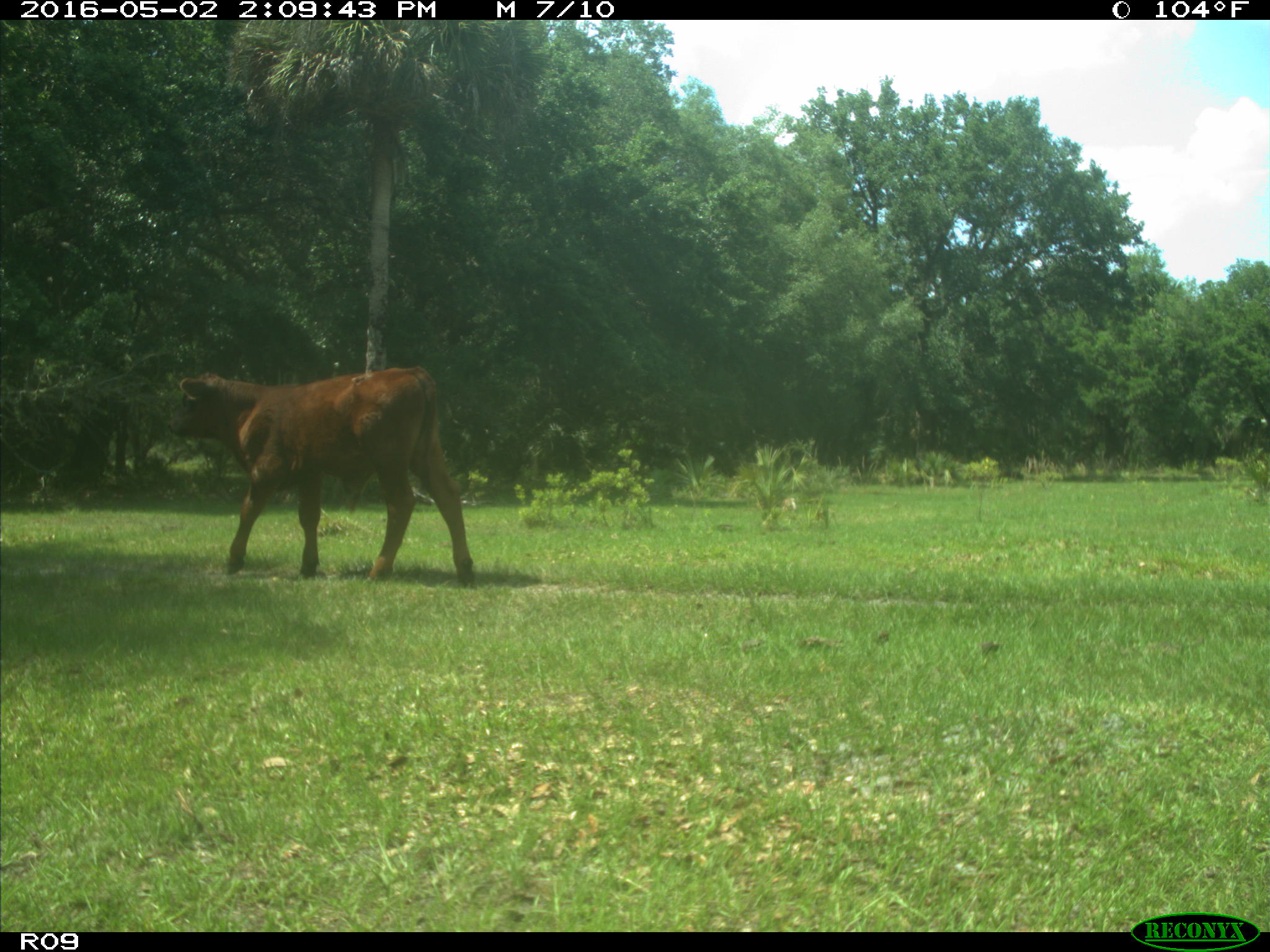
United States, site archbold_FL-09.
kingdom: Animalia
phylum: Chordata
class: Mammalia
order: Artiodactyla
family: Bovidae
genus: Bos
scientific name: Bos taurus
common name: domestic cow